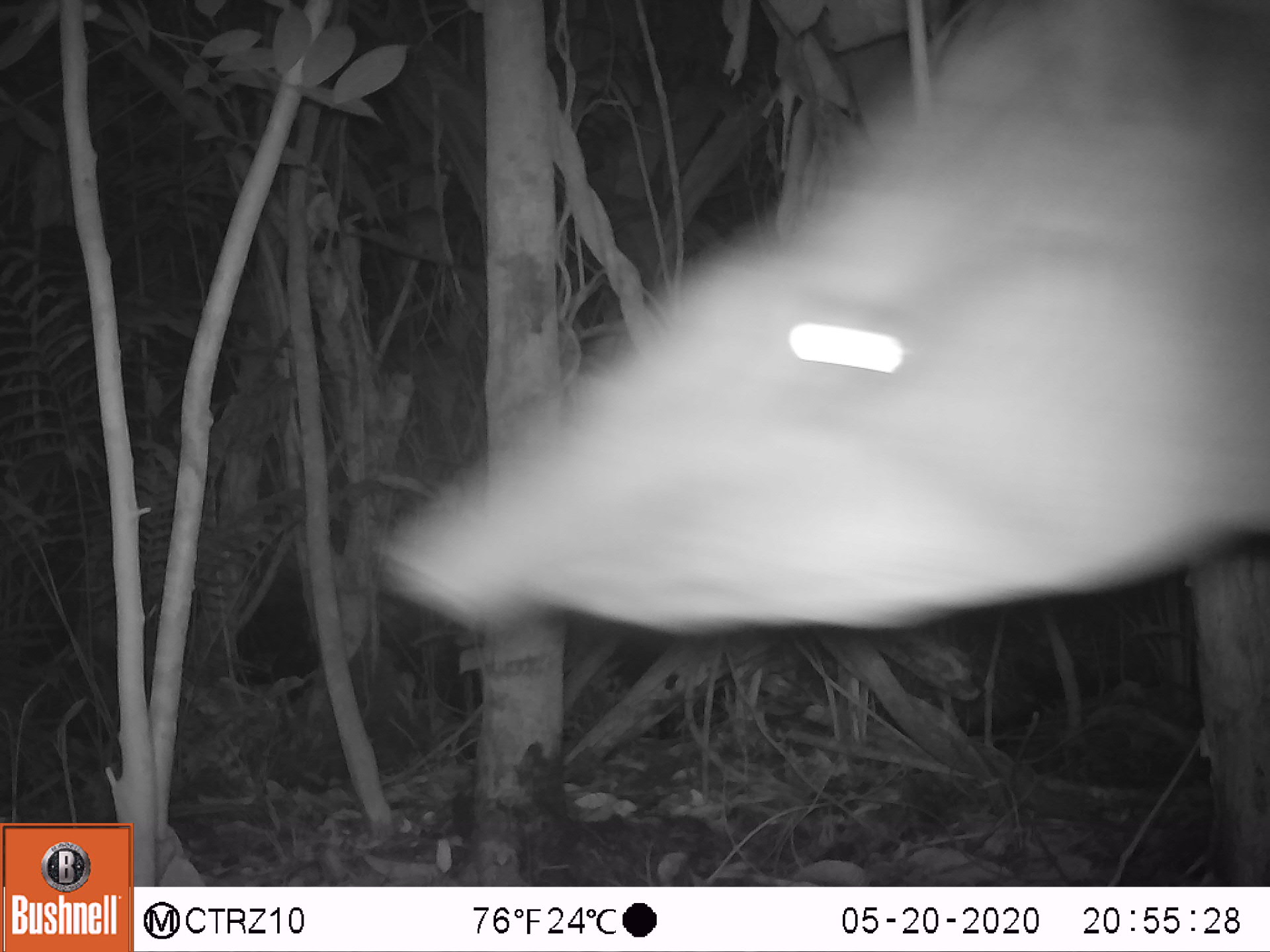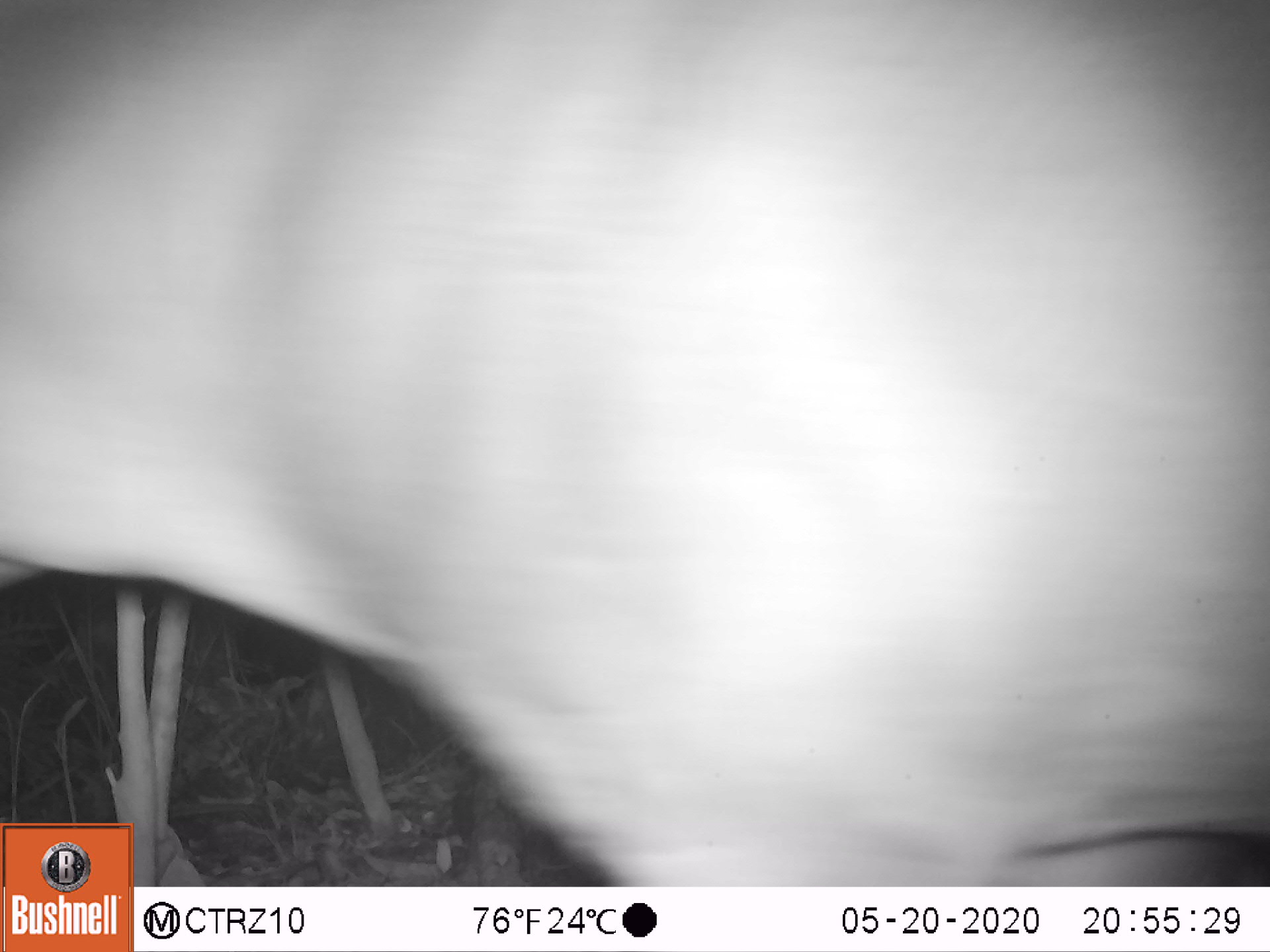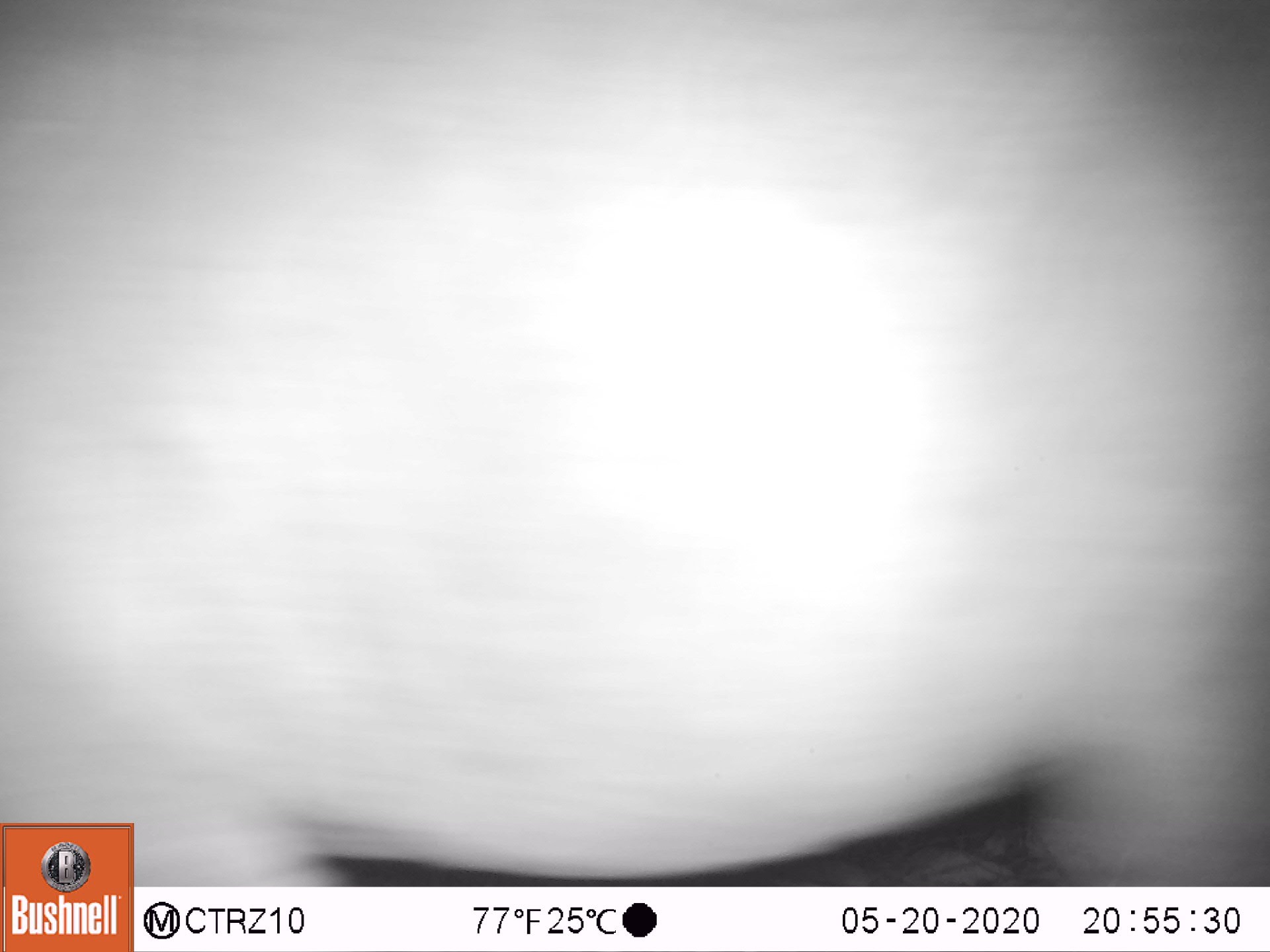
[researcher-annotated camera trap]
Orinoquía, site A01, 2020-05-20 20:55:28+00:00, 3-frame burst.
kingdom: Animalia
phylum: Chordata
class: Mammalia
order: Perissodactyla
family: Tapiridae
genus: Tapirus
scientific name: Tapirus terrestris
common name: lowland tapir